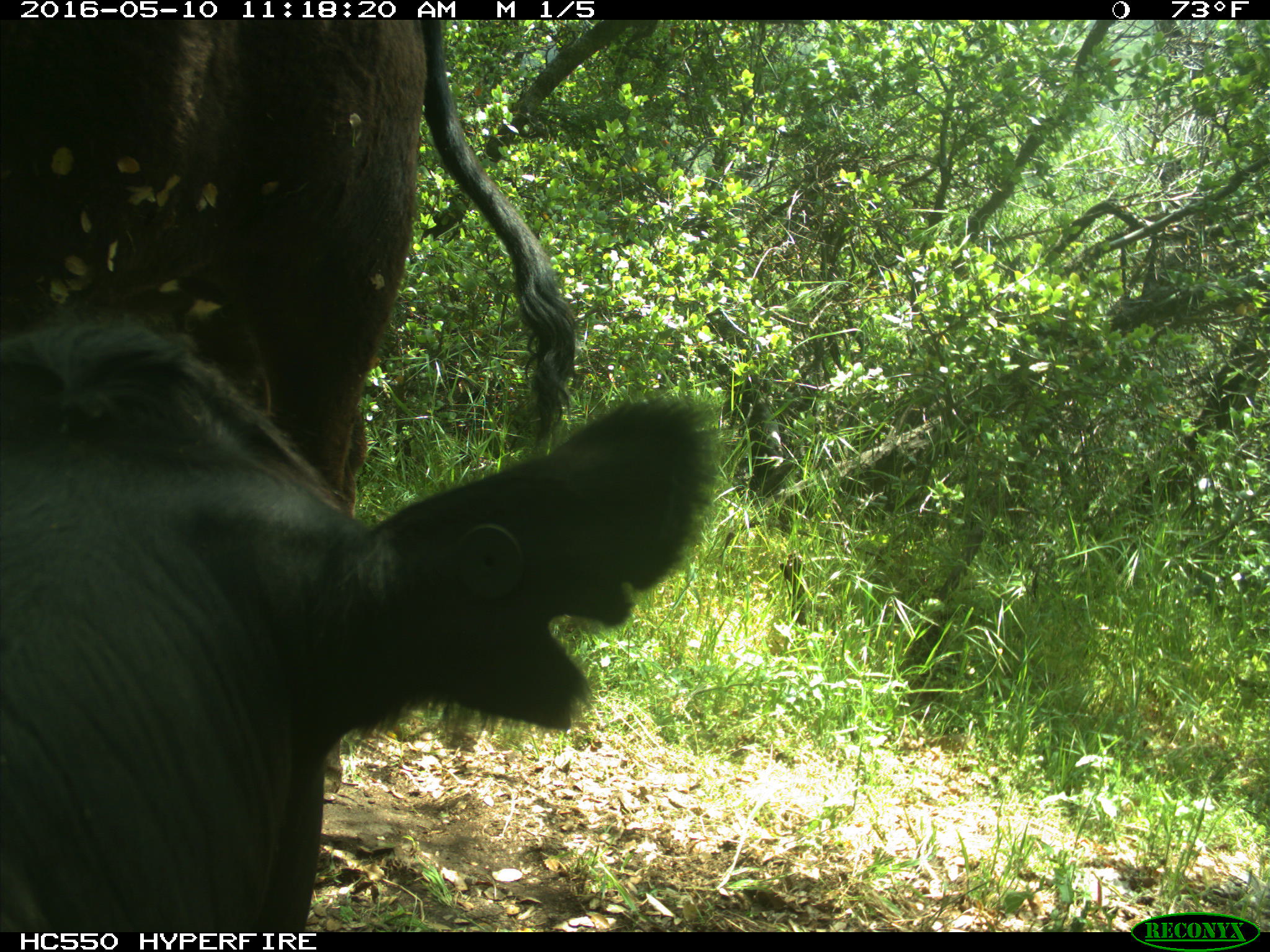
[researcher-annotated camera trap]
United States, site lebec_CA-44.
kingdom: Animalia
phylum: Chordata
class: Mammalia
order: Artiodactyla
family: Bovidae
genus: Bos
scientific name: Bos taurus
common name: domestic cow